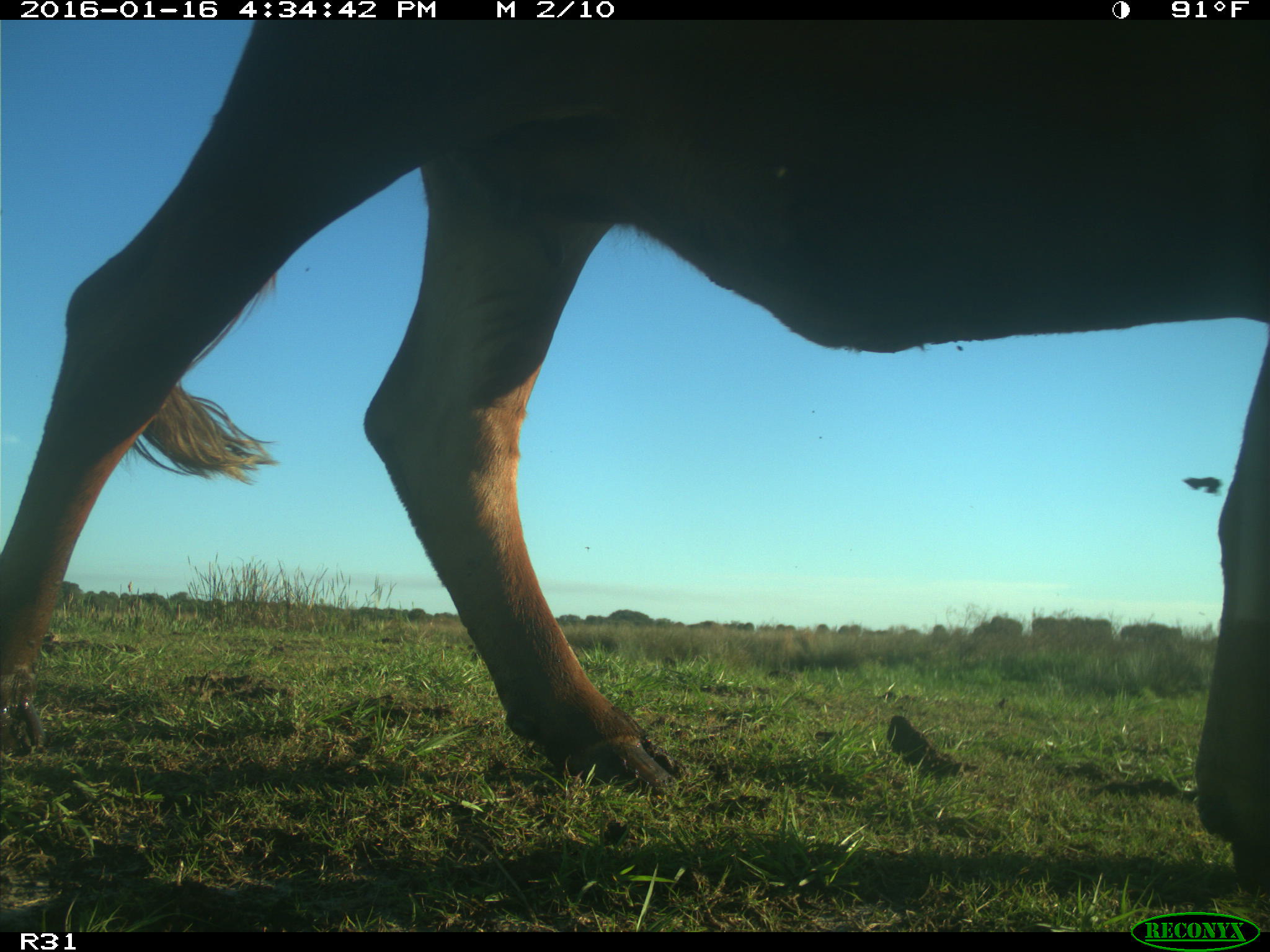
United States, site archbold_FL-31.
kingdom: Animalia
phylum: Chordata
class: Mammalia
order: Artiodactyla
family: Bovidae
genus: Bos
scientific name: Bos taurus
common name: domestic cow